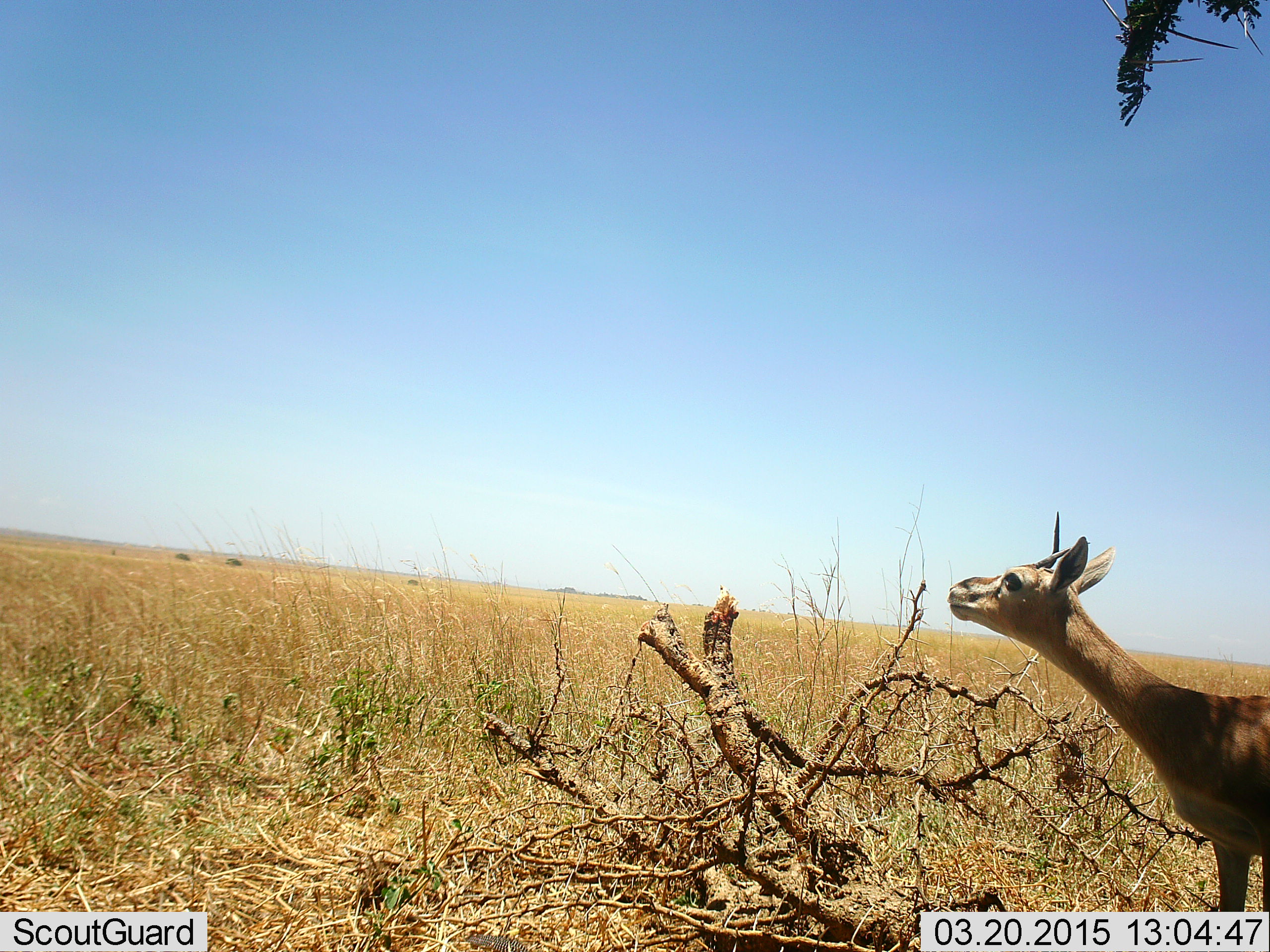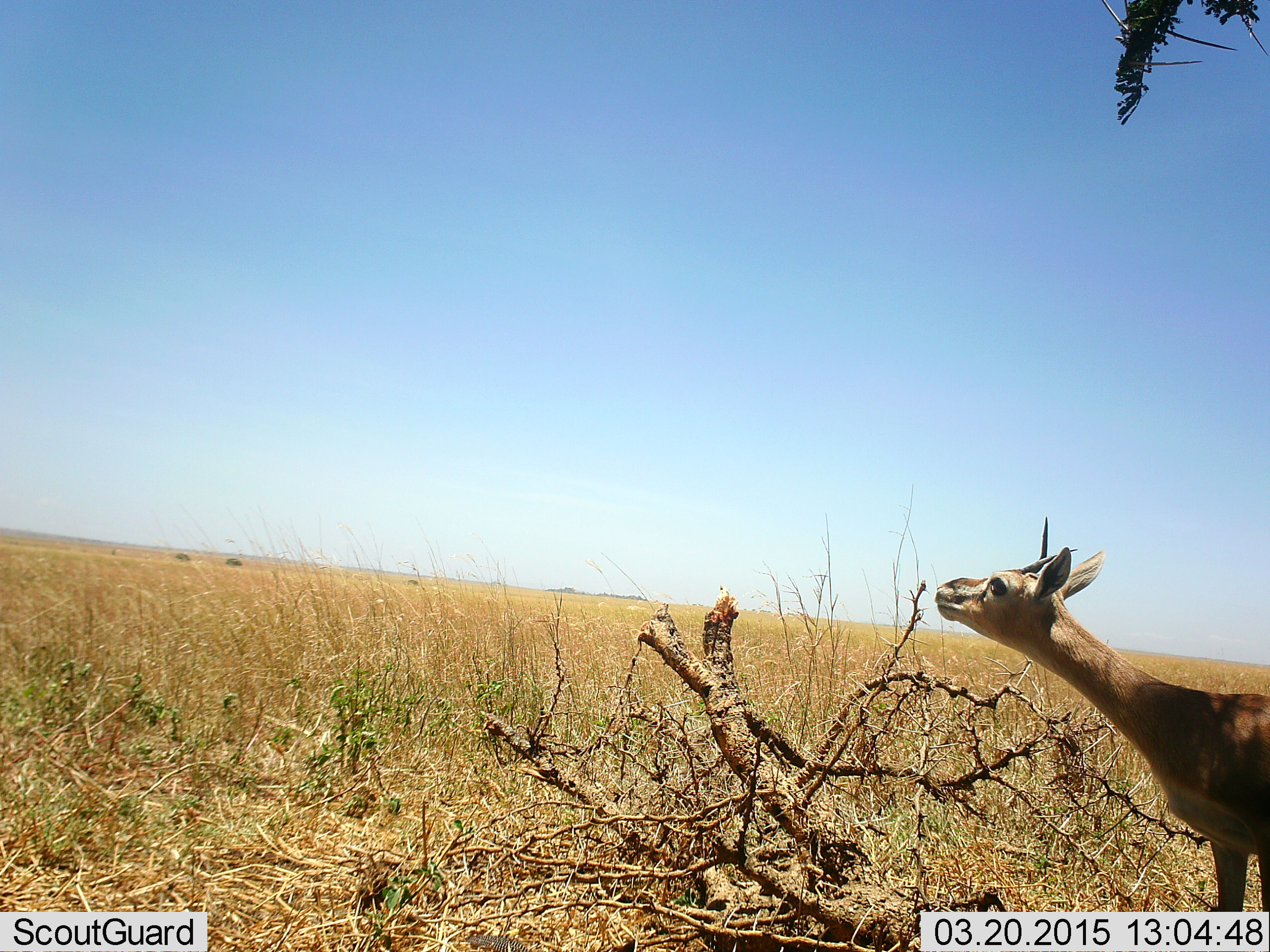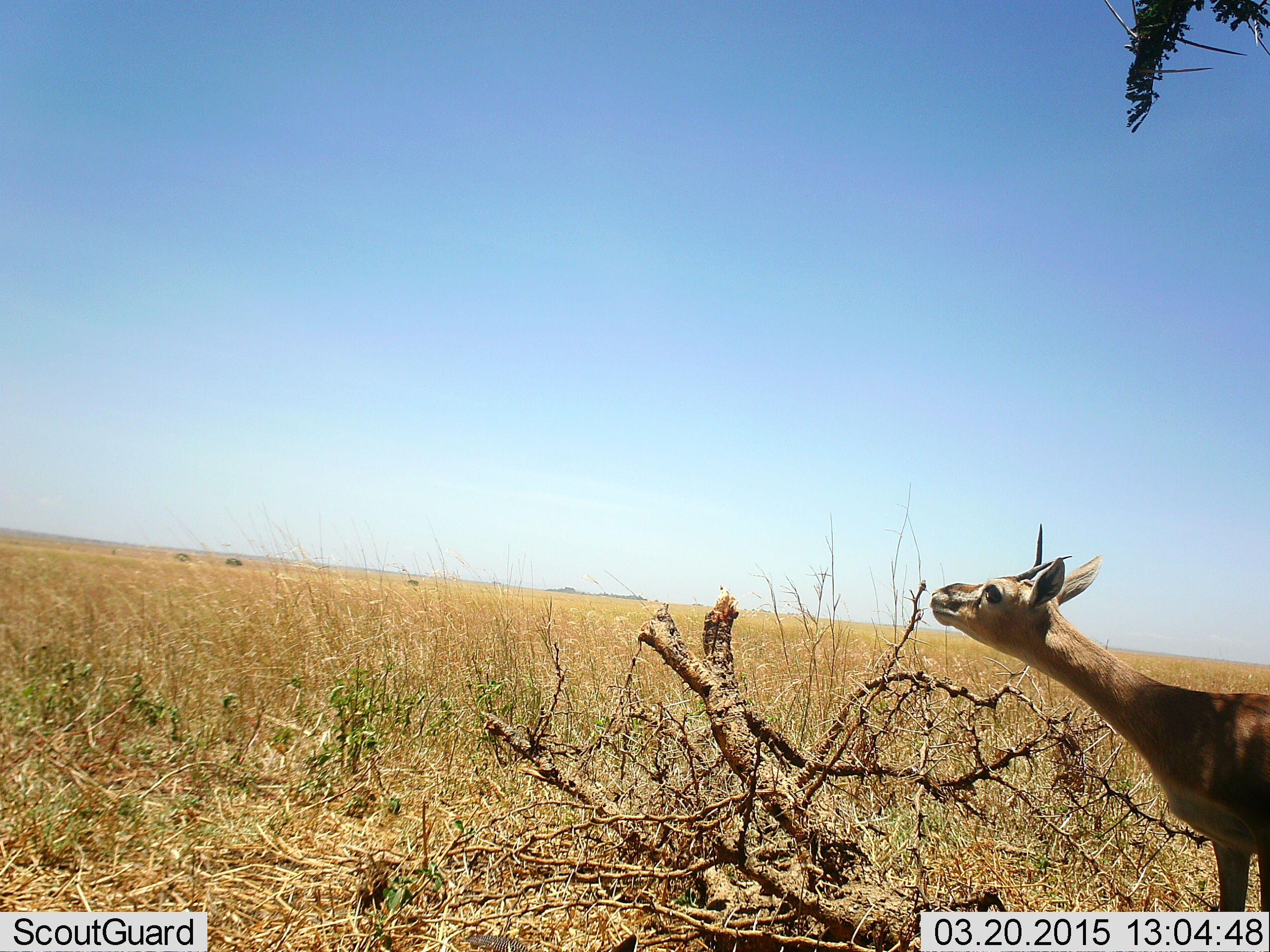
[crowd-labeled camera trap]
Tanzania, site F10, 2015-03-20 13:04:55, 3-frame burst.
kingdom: Animalia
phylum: Chordata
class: Mammalia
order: Artiodactyla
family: Bovidae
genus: Nanger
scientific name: Nanger granti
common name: grant's gazelle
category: gazellegrants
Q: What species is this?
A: Gazellegrants (grant's gazelle) (Nanger granti).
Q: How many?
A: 1.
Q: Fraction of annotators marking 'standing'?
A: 40%.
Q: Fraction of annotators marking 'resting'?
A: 0%.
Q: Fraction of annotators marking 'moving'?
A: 10%.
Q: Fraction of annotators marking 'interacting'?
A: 10%.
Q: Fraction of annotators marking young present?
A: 0%.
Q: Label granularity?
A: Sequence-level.